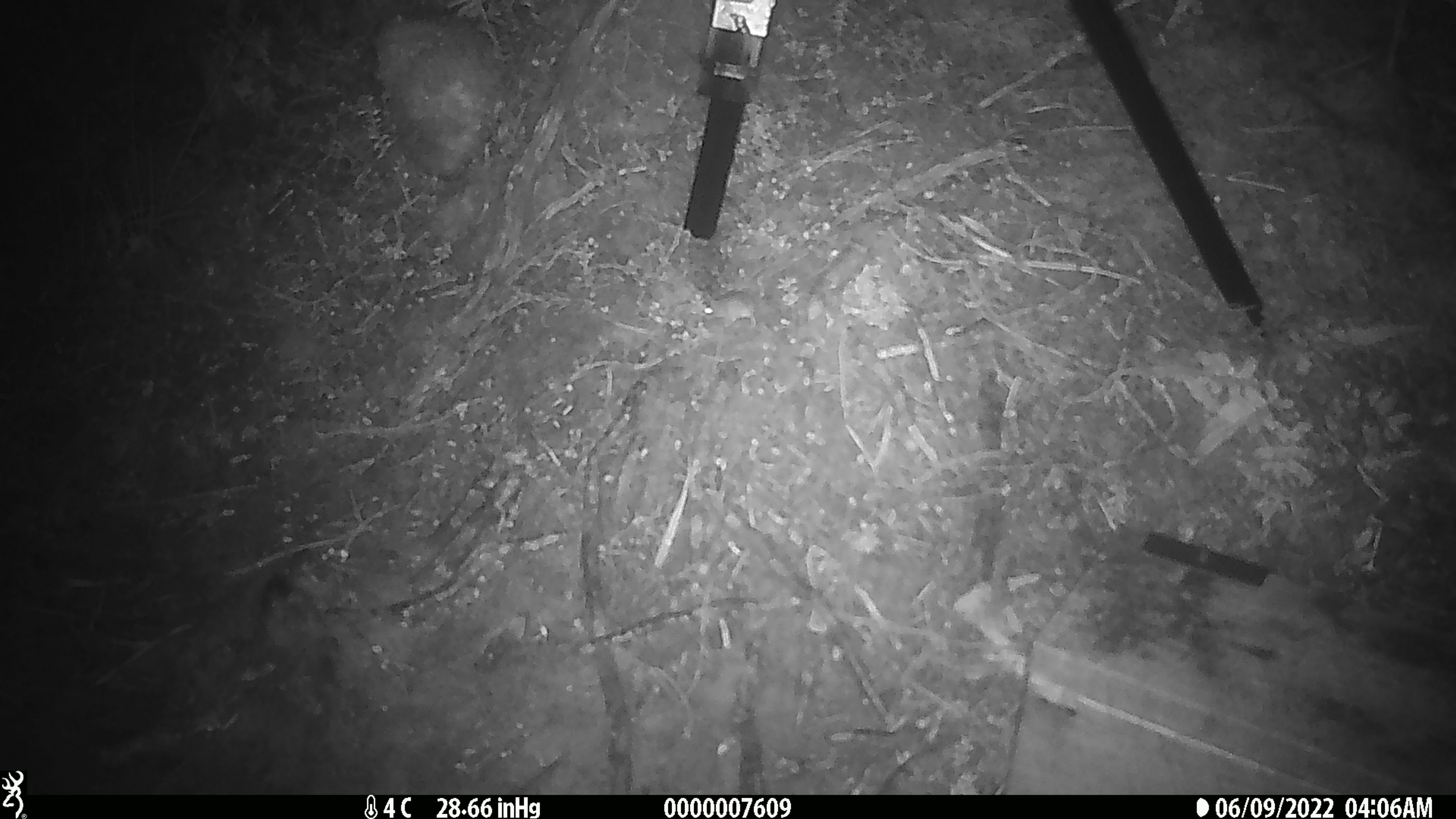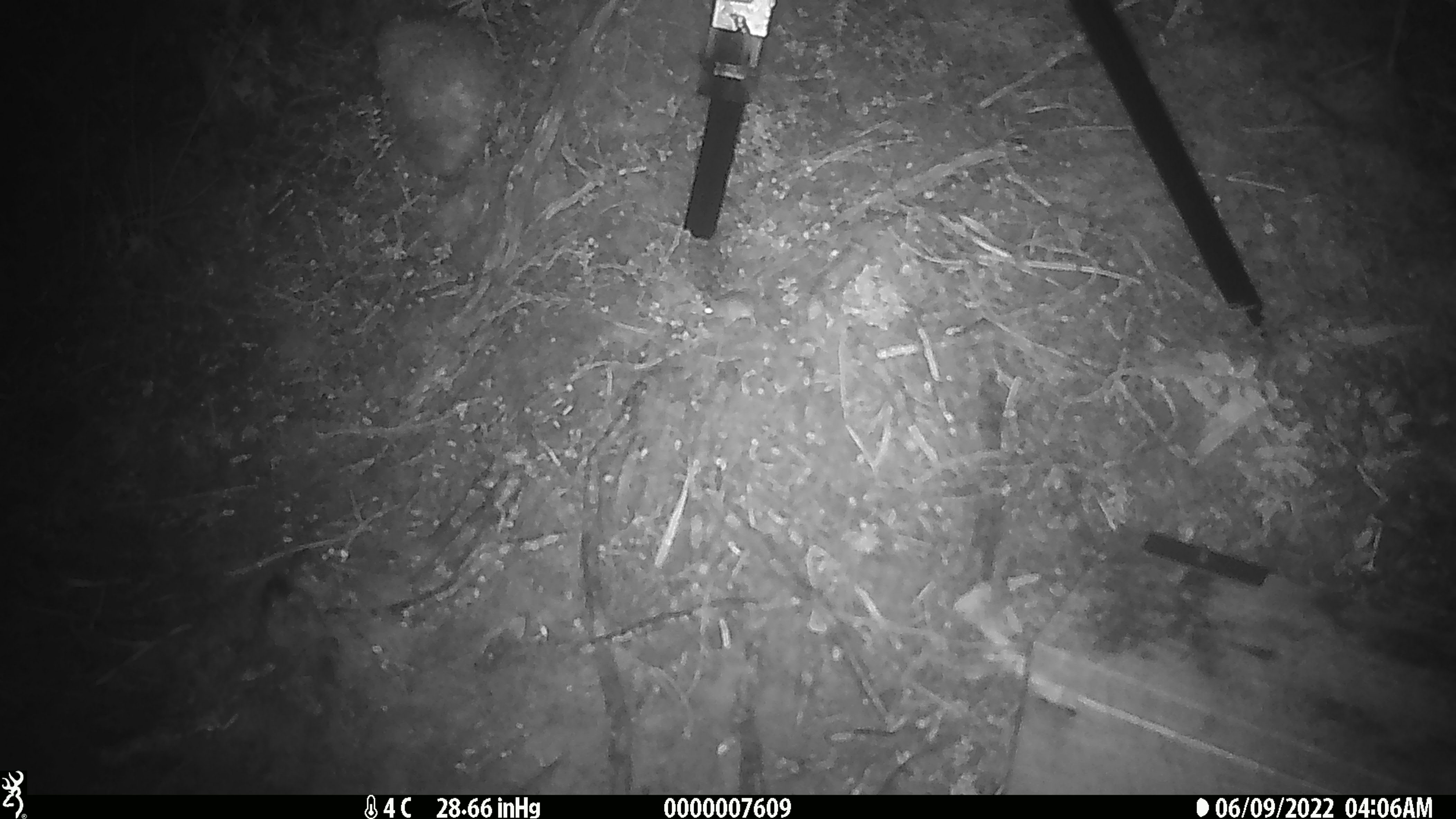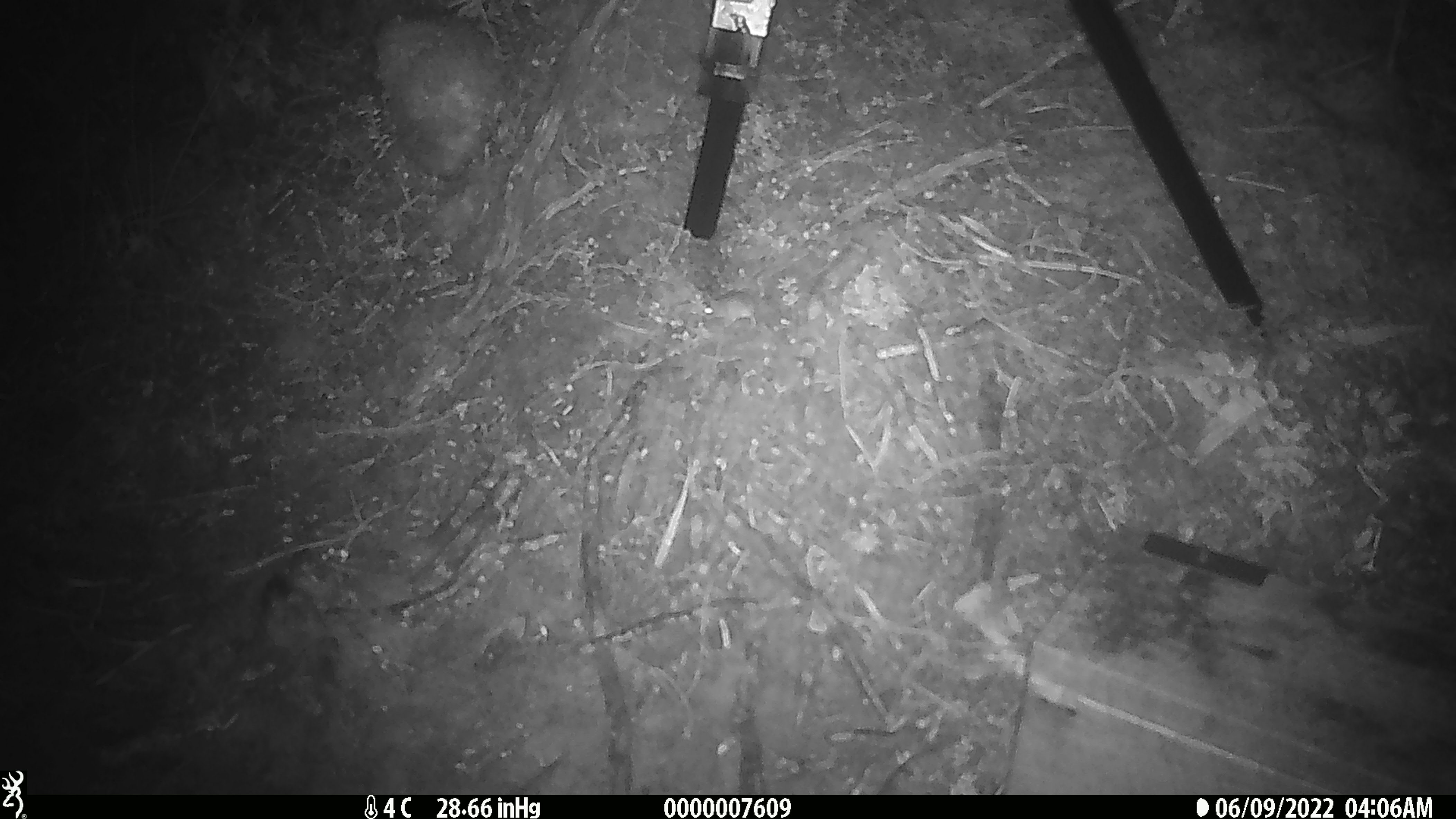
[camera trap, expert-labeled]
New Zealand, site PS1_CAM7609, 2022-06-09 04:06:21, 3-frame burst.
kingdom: Animalia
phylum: Chordata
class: Mammalia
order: Rodentia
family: Muridae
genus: Mus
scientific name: Mus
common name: mouse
Mouse (Mus).